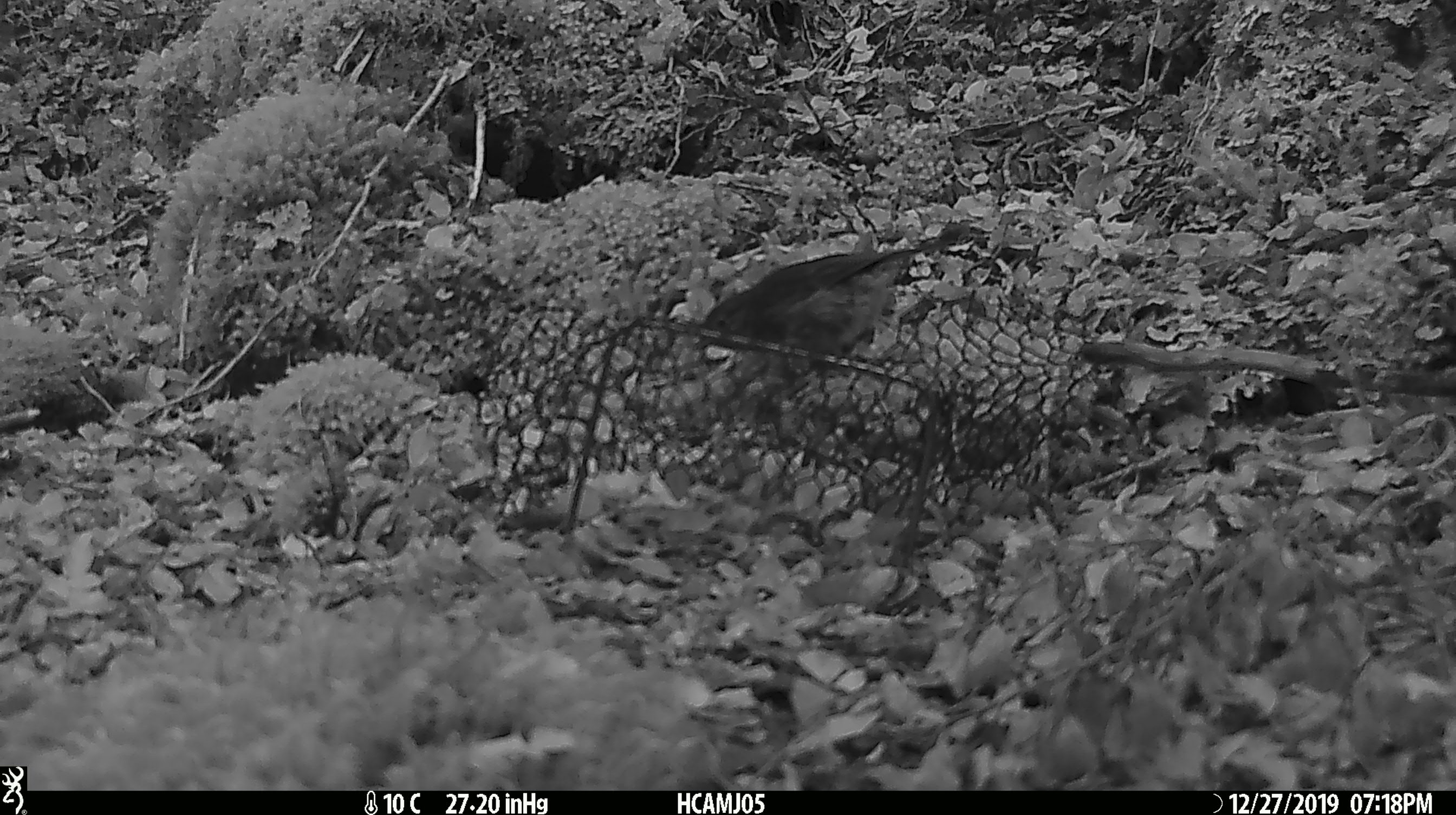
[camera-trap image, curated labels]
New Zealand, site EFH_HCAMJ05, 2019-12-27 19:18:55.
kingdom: Animalia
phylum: Chordata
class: Aves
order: Passeriformes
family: Petroicidae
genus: Petroica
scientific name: Petroica australis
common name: new zealand robin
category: robin